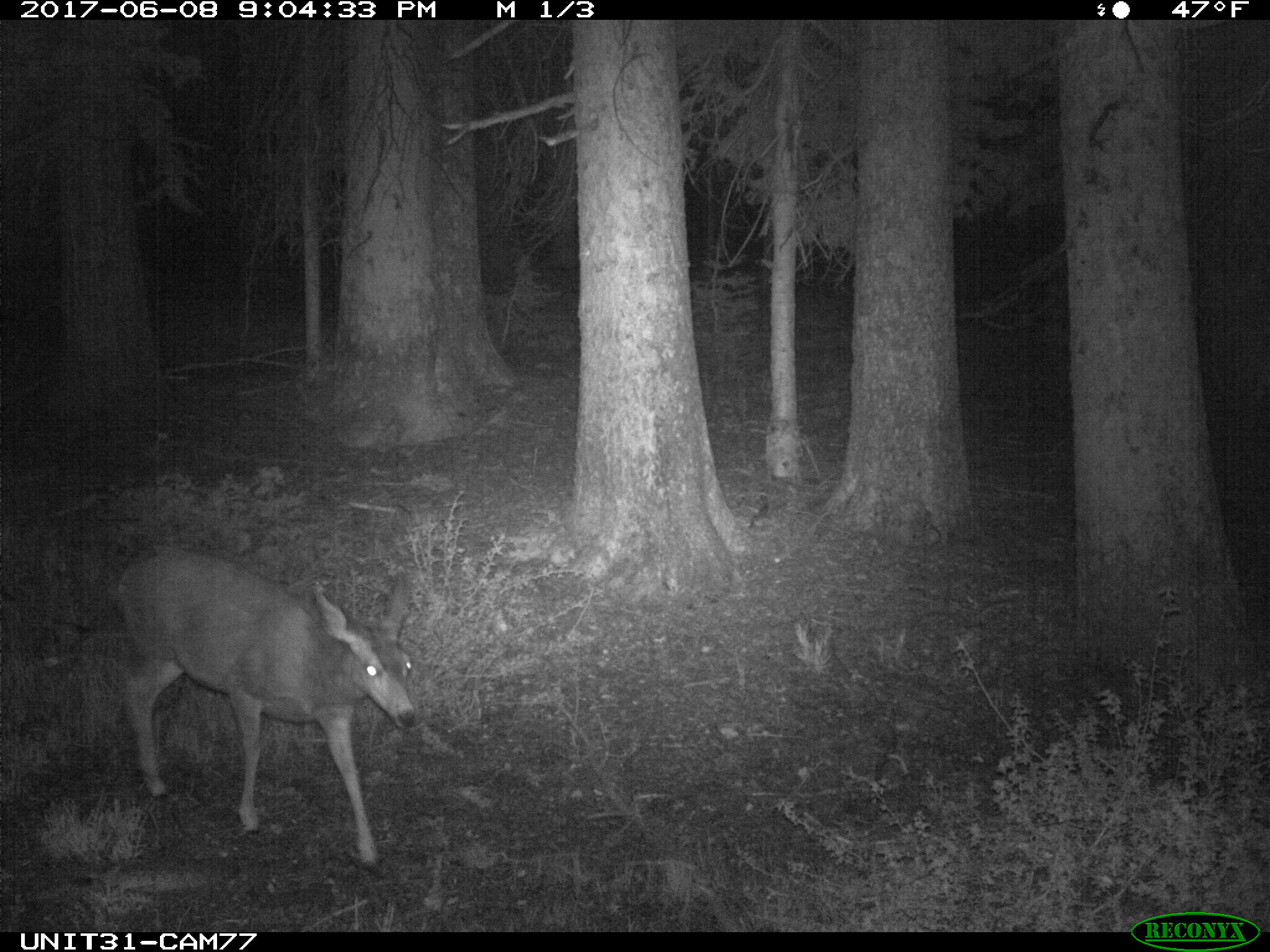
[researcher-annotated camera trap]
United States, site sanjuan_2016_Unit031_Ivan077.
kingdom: Animalia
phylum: Chordata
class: Mammalia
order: Artiodactyla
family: Cervidae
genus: Odocoileus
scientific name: Odocoileus hemionus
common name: mule deer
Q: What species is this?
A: Odocoileus hemionus (mule deer).